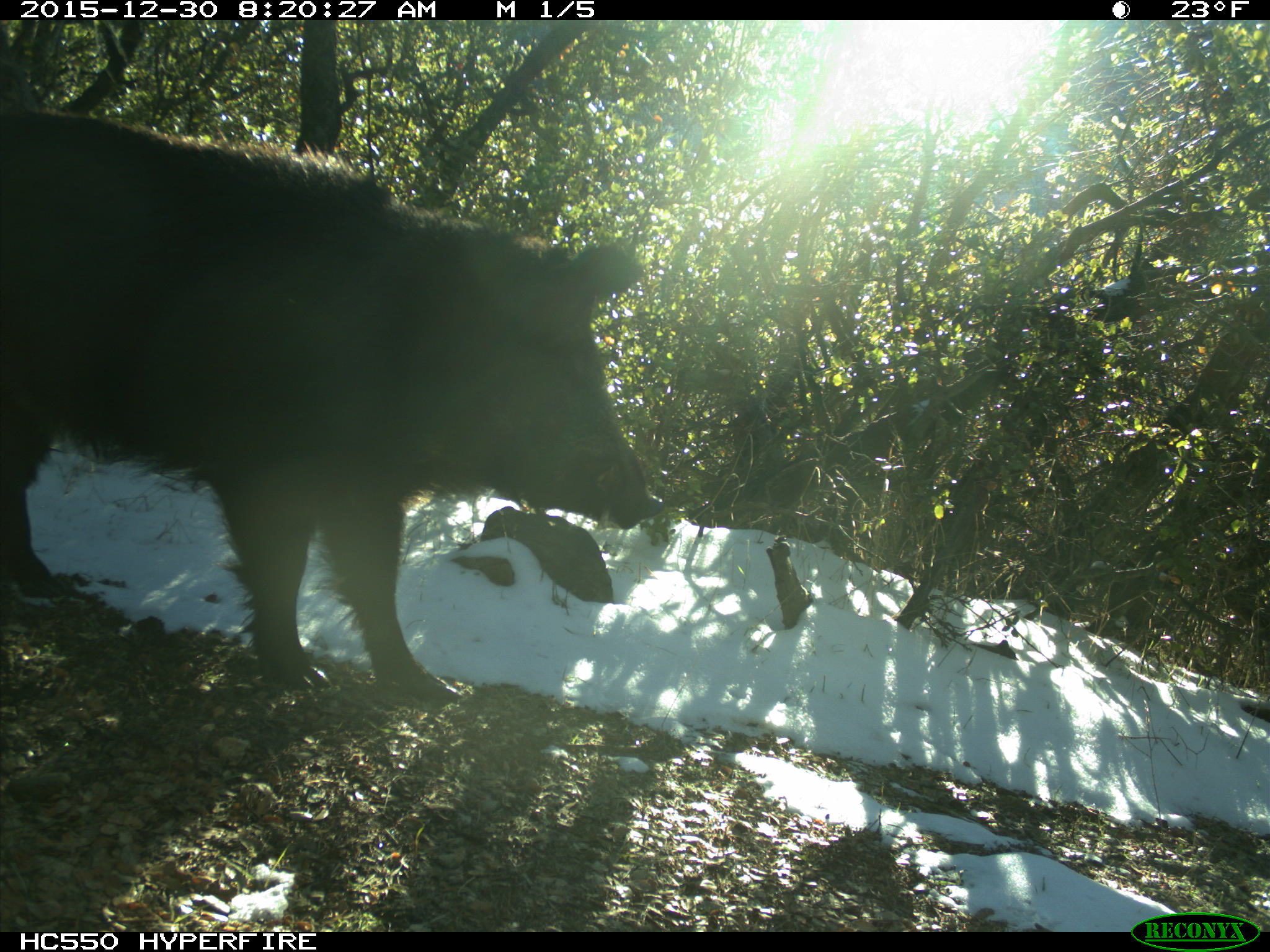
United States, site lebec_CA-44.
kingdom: Animalia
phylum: Chordata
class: Mammalia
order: Artiodactyla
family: Suidae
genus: Sus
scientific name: Sus scrofa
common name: wild boar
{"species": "Sus scrofa (wild boar)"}